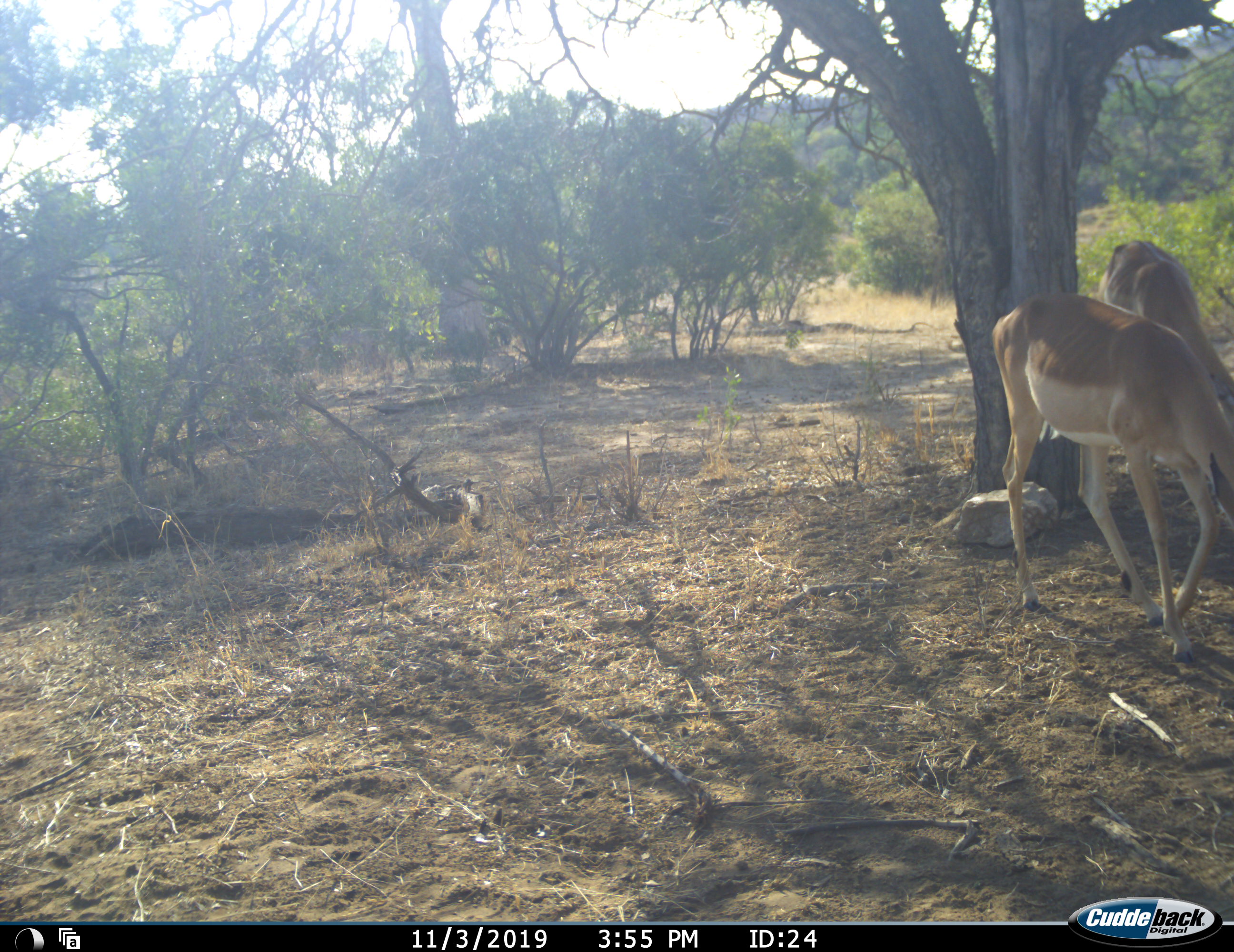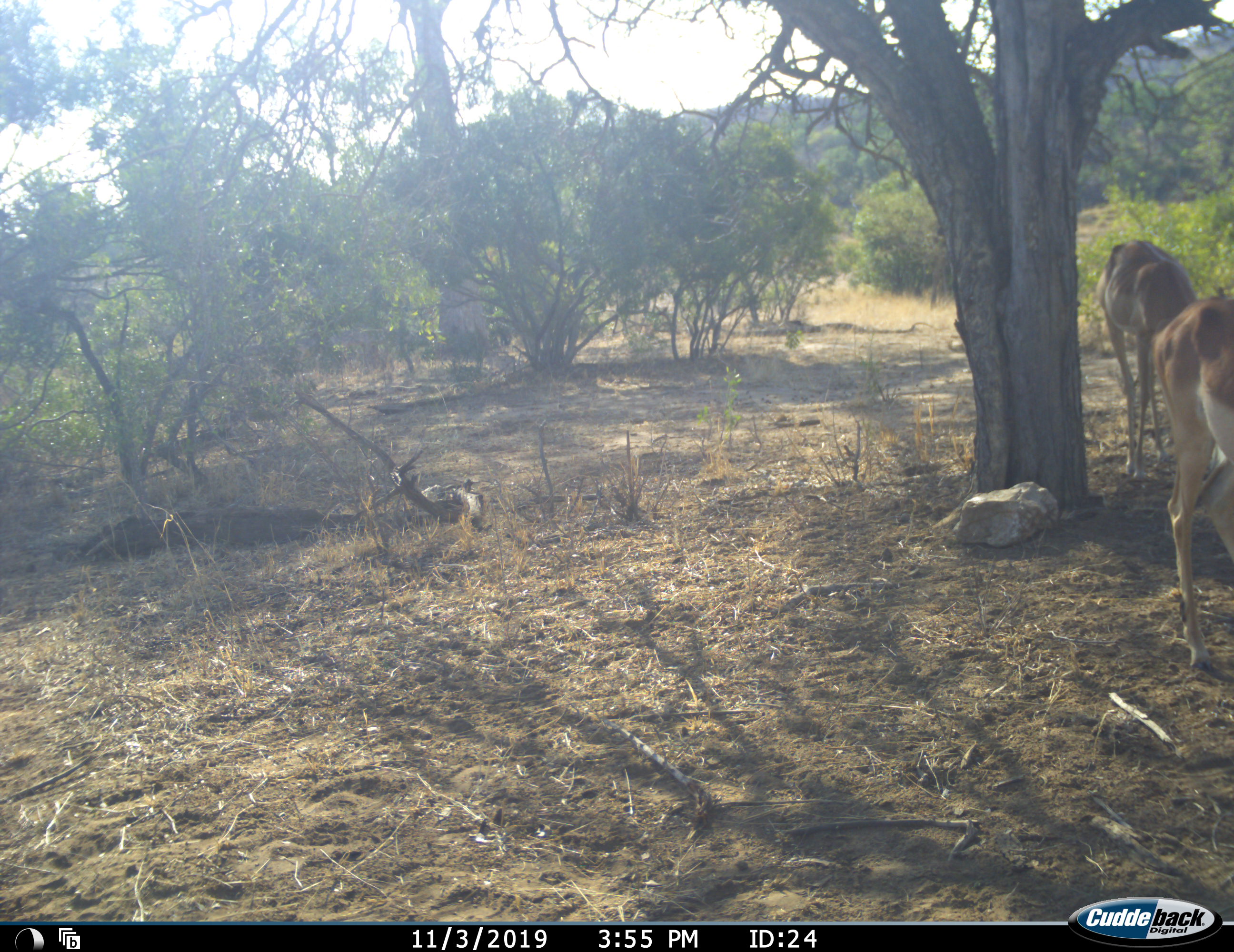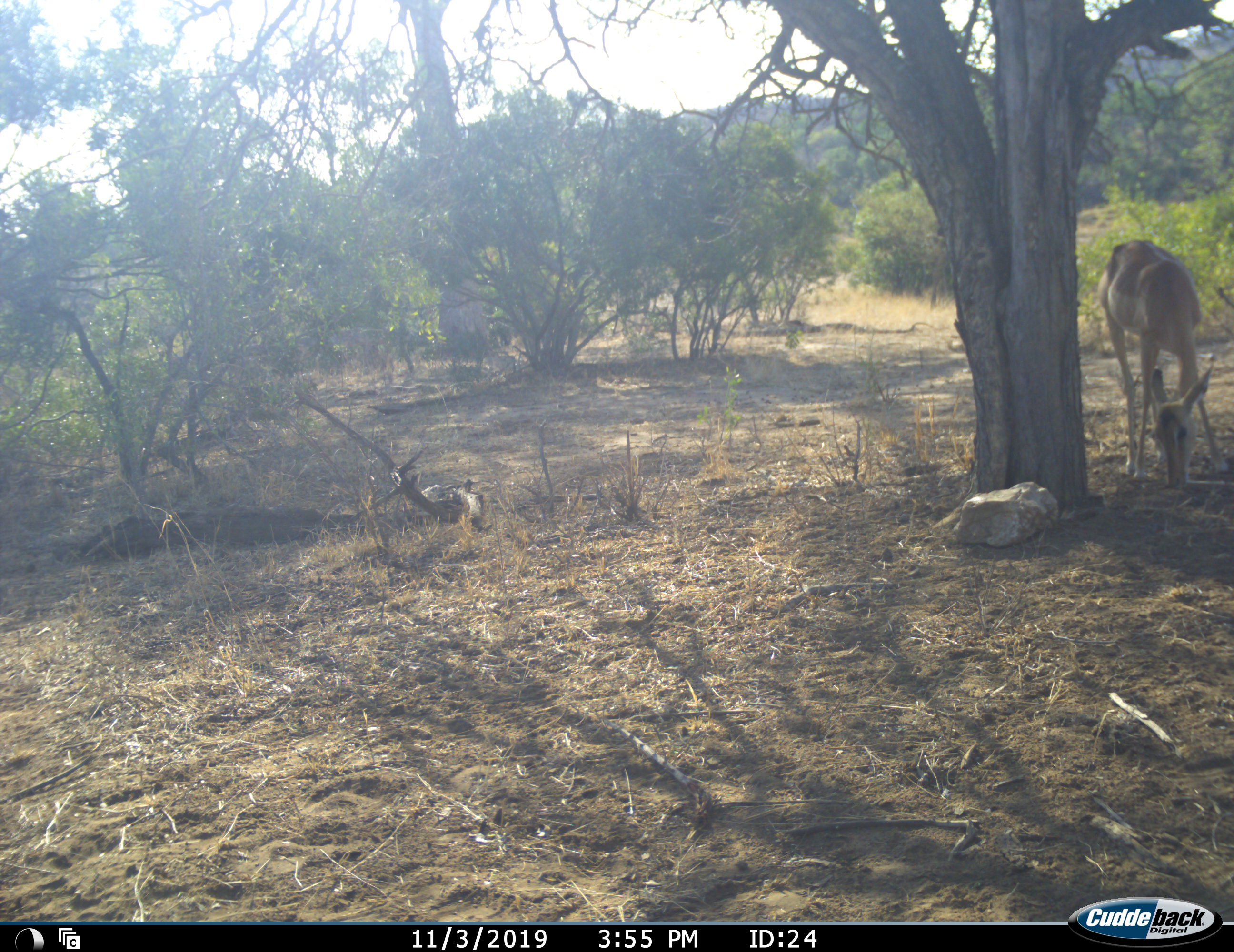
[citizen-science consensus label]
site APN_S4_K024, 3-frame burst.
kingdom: Animalia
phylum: Chordata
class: Mammalia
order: Artiodactyla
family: Bovidae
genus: Aepyceros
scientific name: Aepyceros melampus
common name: impala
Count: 2.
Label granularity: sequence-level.